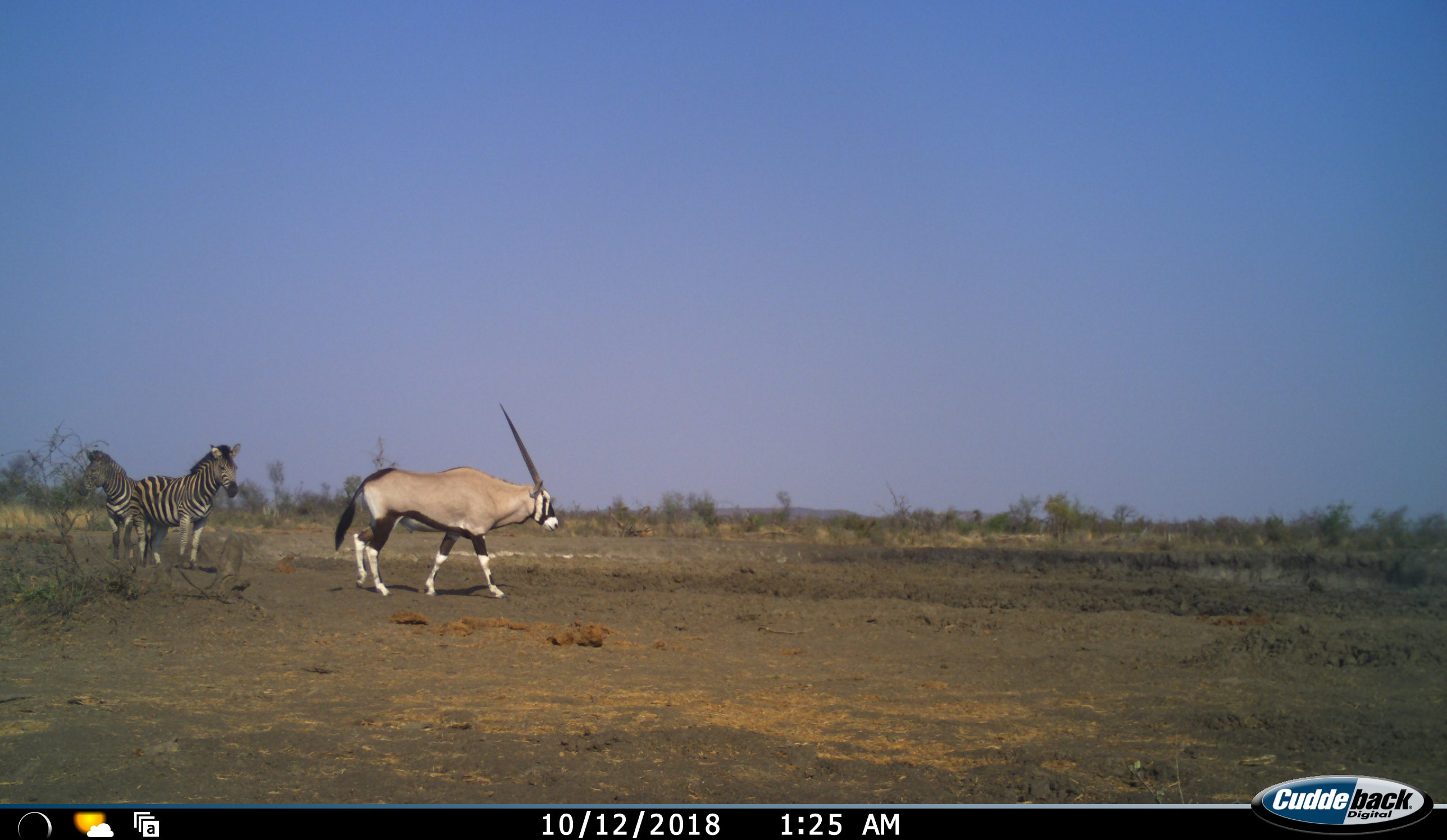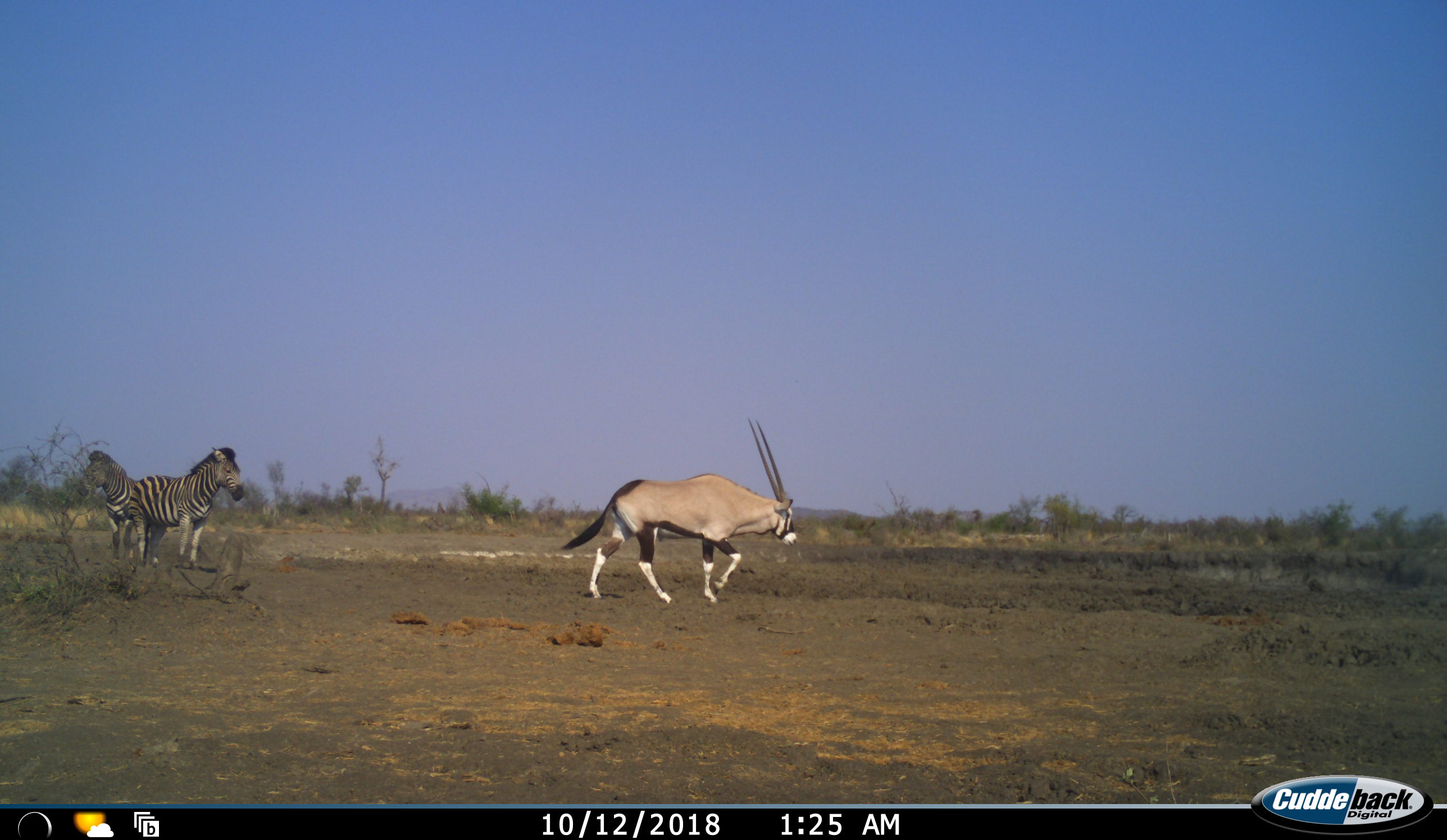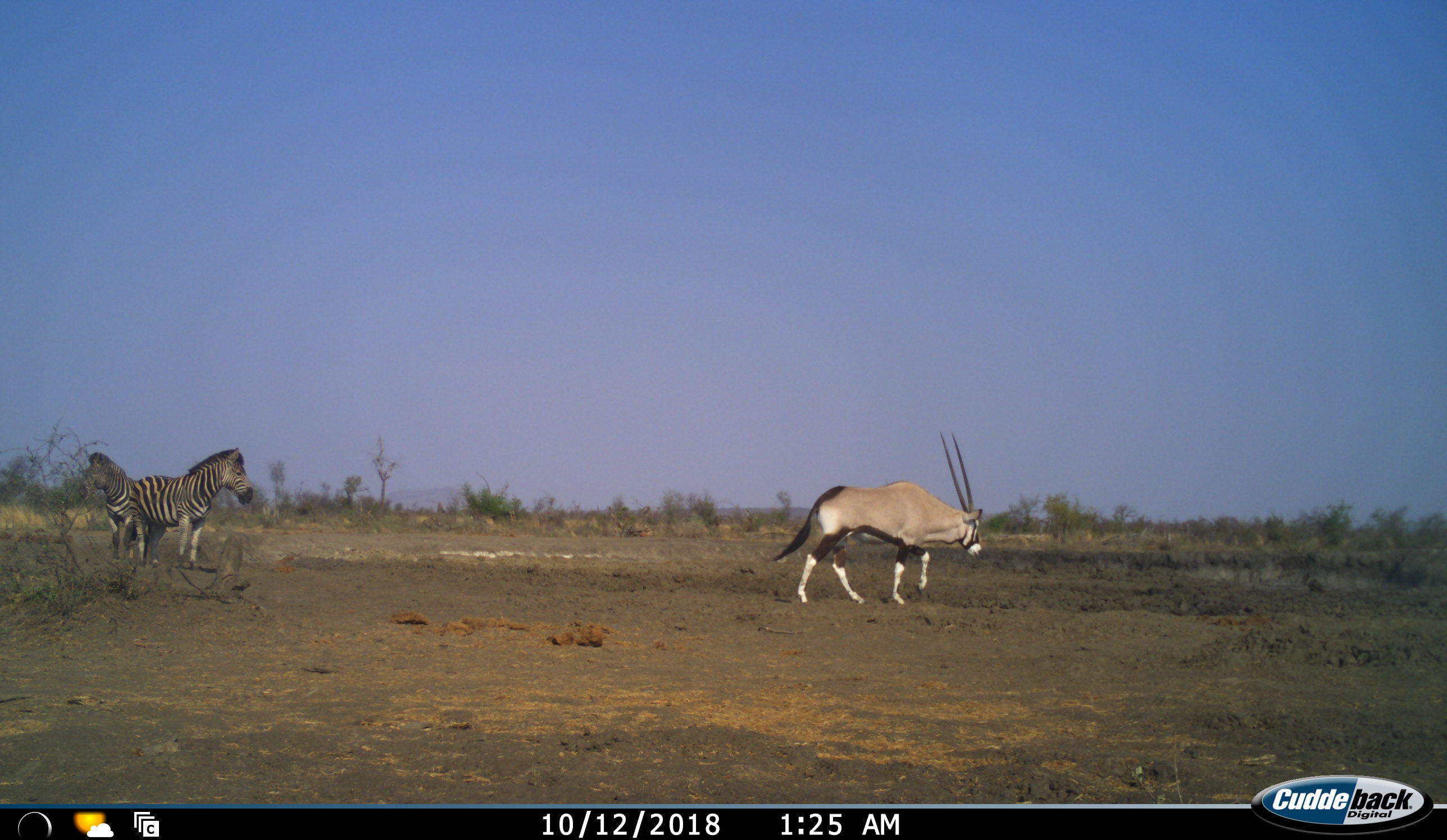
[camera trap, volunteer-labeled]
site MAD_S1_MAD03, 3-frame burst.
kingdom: Animalia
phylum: Chordata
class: Mammalia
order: Artiodactyla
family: Bovidae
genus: Oryx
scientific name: Oryx gazella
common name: gemsbok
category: oryx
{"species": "oryx (gemsbok) (Oryx gazella)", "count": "1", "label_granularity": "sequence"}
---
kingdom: Animalia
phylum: Chordata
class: Mammalia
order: Perissodactyla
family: Equidae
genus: Equus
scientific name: Equus quagga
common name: plains zebra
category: zebraplains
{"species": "zebraplains (plains zebra) (Equus quagga)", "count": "2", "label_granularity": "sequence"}